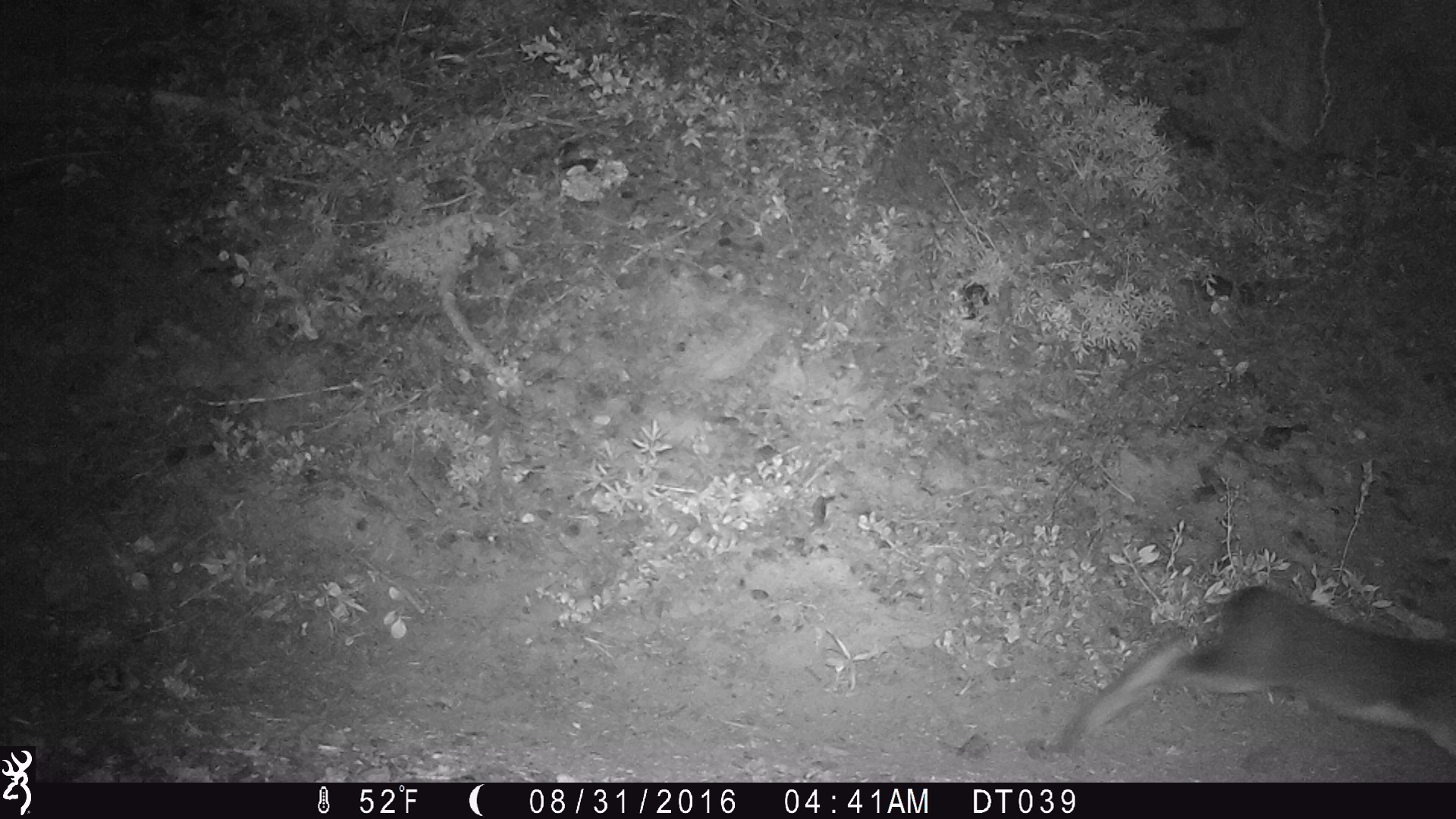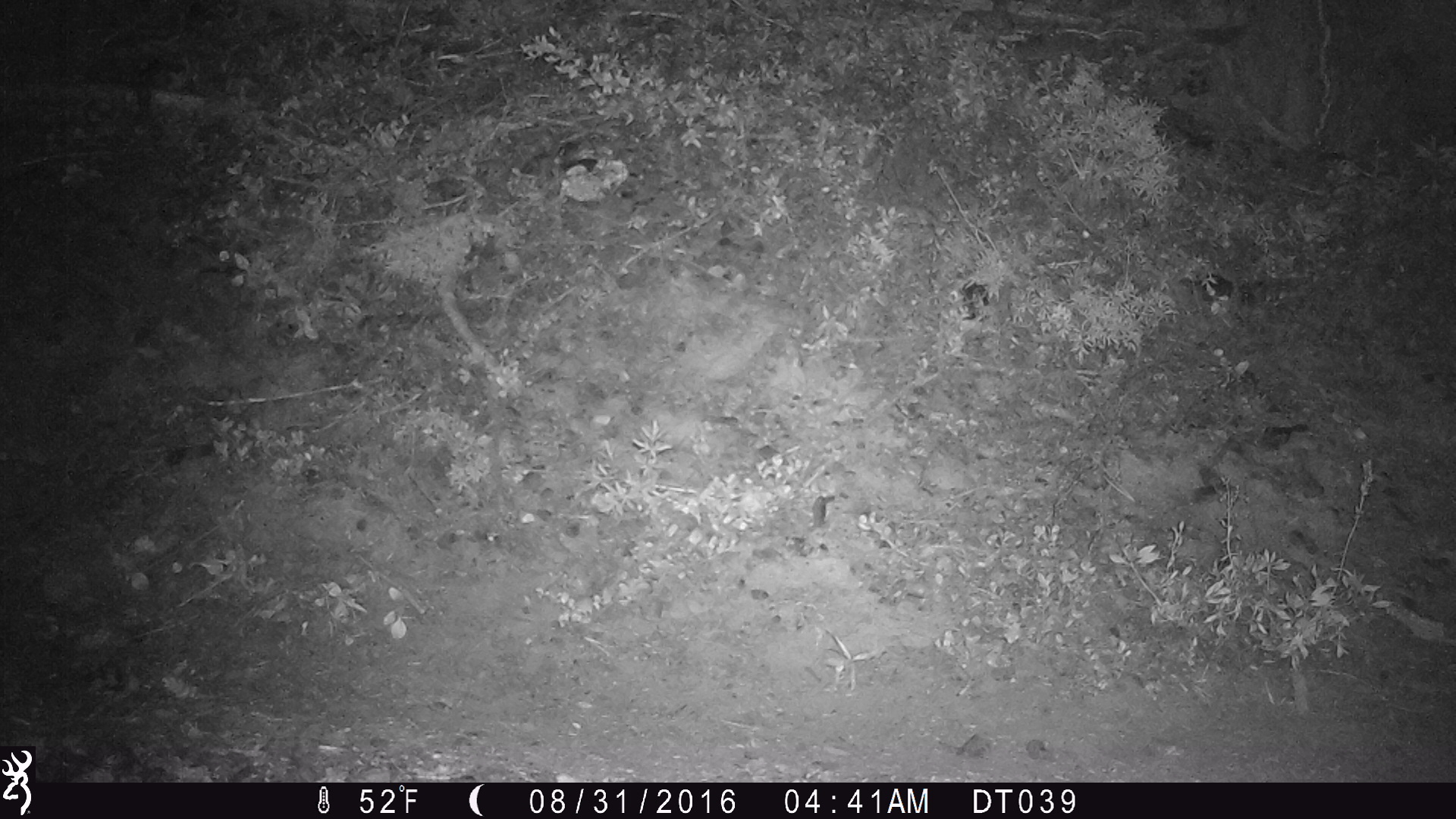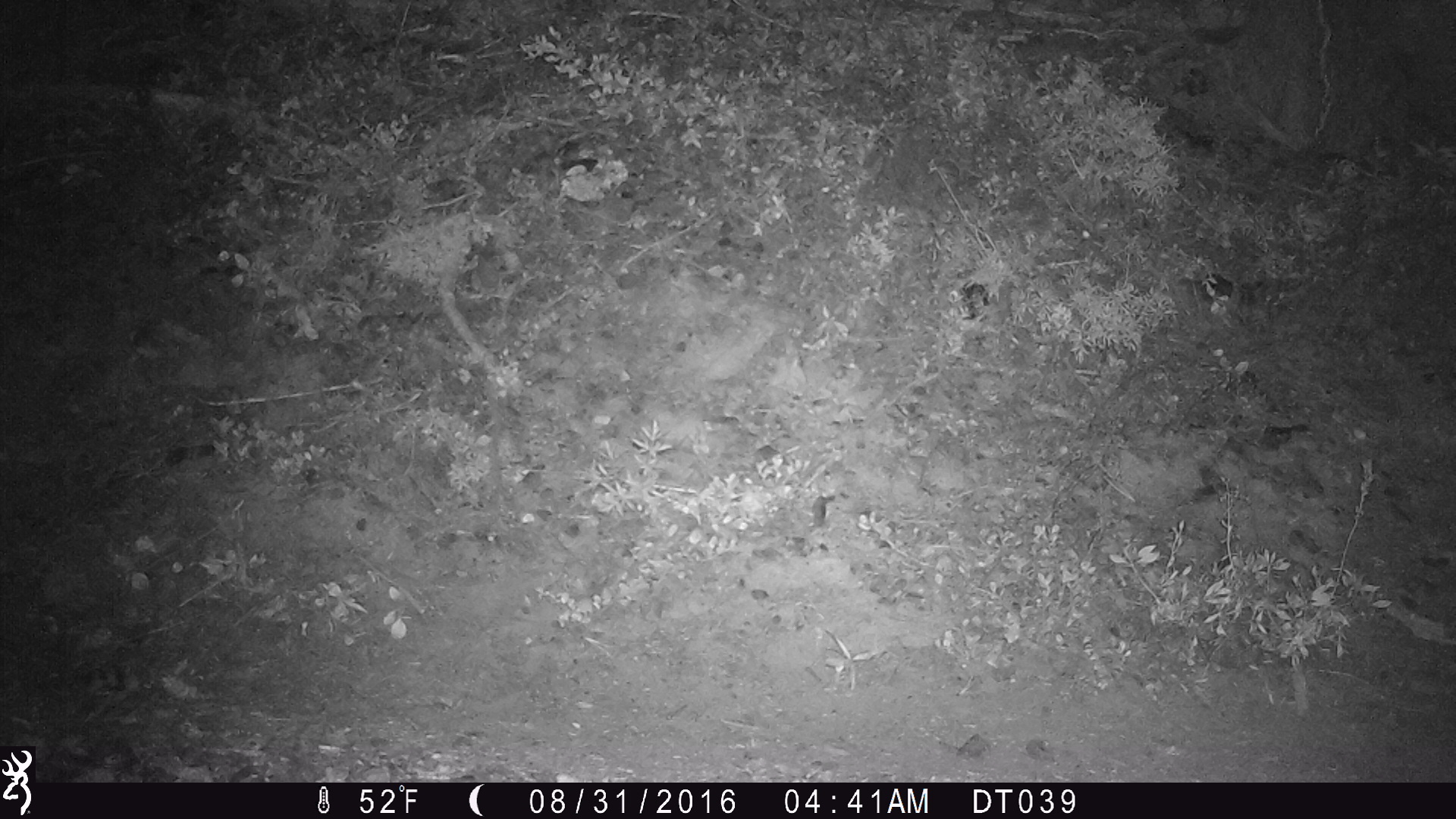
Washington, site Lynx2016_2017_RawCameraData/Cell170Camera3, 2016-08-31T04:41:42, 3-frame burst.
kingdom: Animalia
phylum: Chordata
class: Mammalia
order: Lagomorpha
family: Leporidae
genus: Lepus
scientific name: Lepus americanus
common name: snowshoe hare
Lepus americanus (snowshoe hare). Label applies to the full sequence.